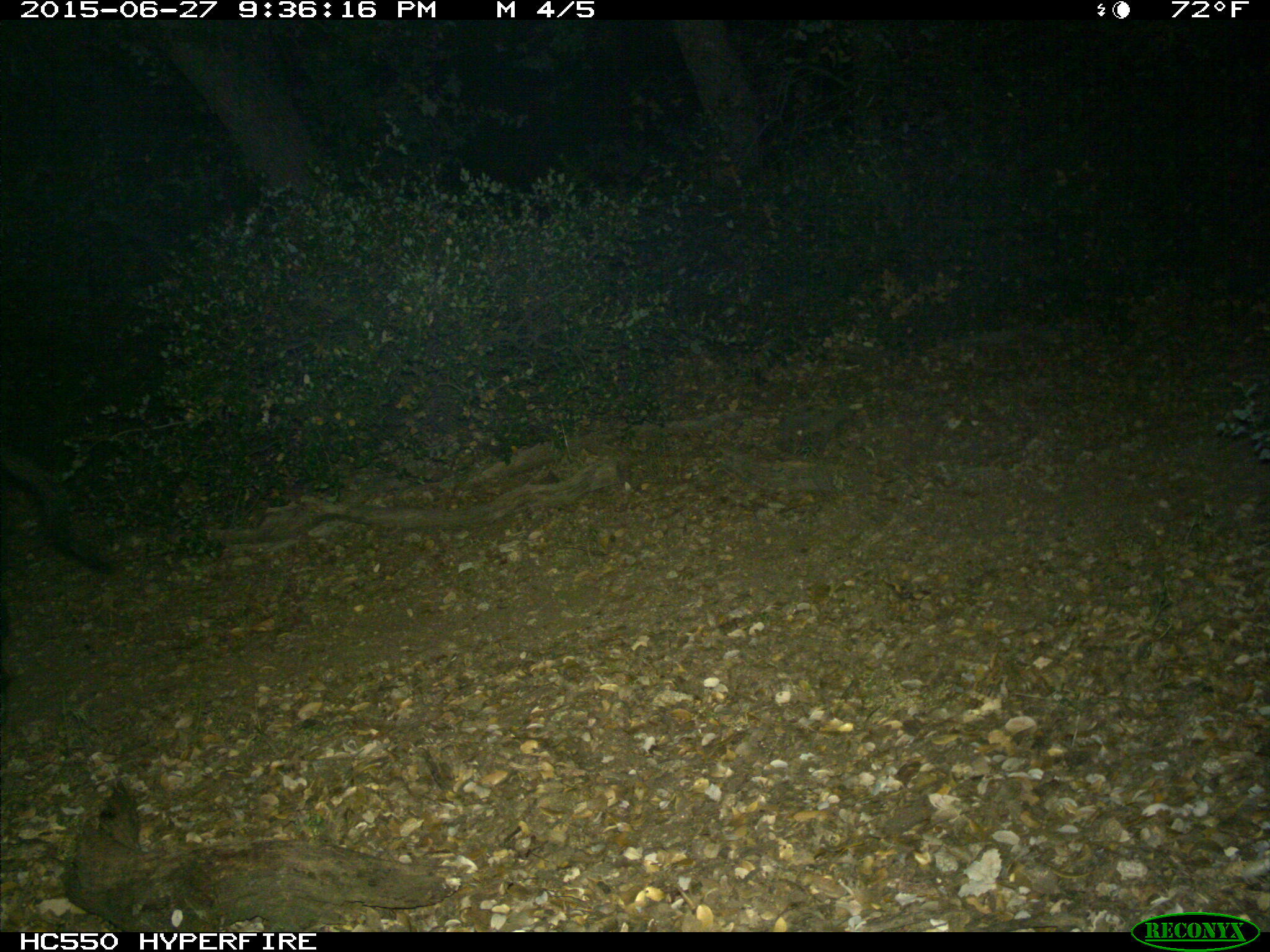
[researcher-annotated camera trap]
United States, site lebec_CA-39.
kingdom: Animalia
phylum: Chordata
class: Mammalia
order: Artiodactyla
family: Suidae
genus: Sus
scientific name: Sus scrofa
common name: wild boar